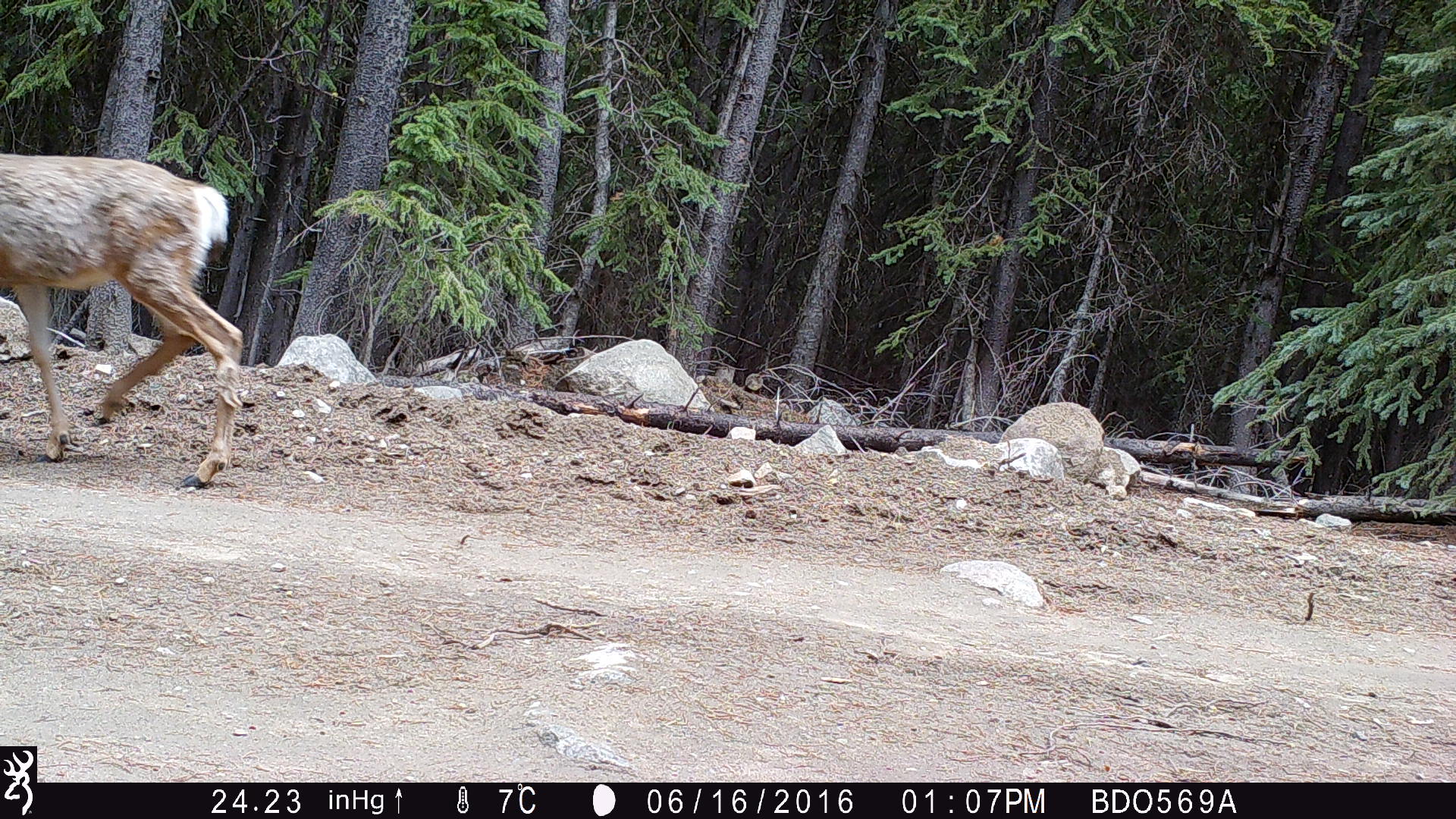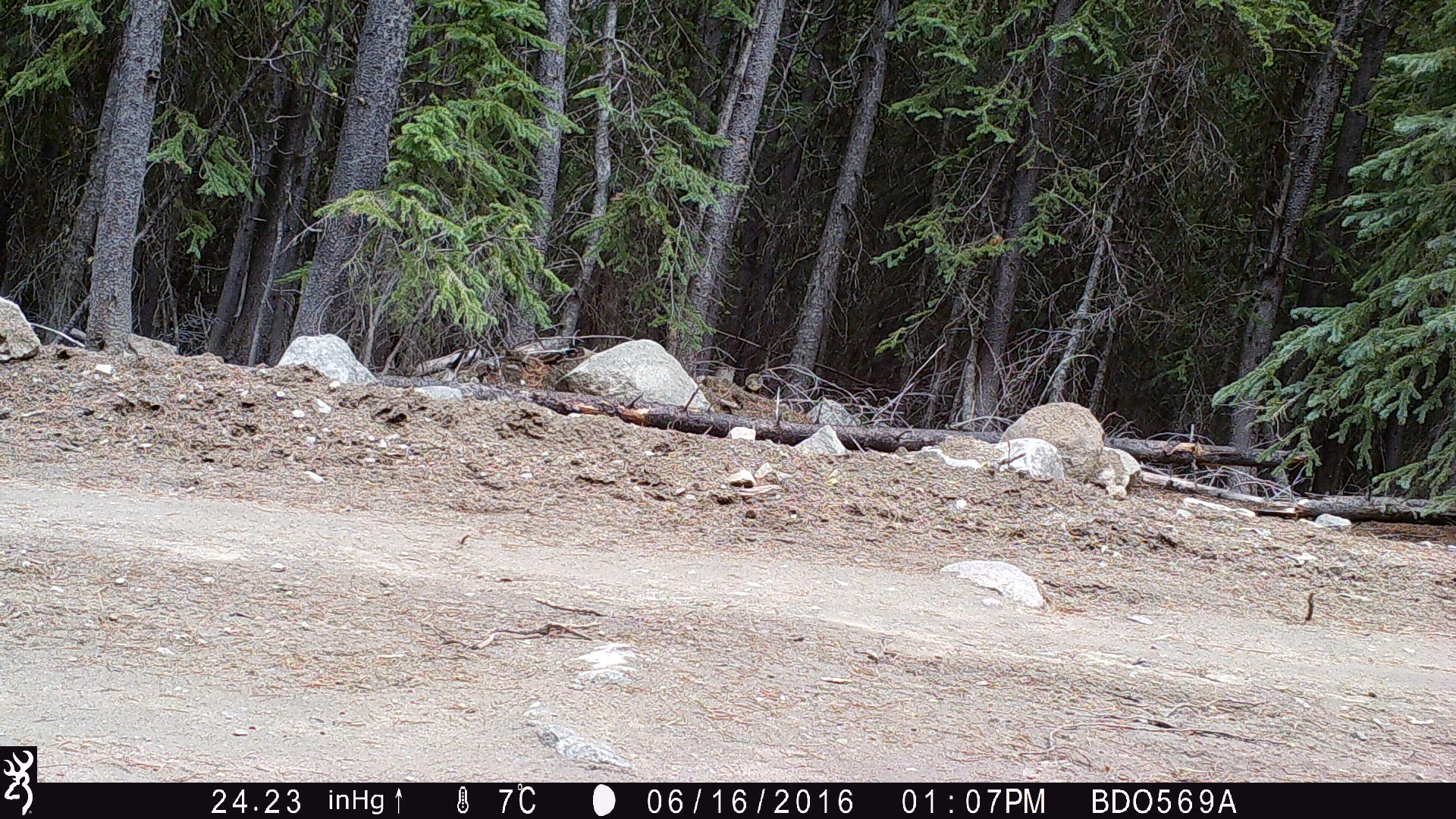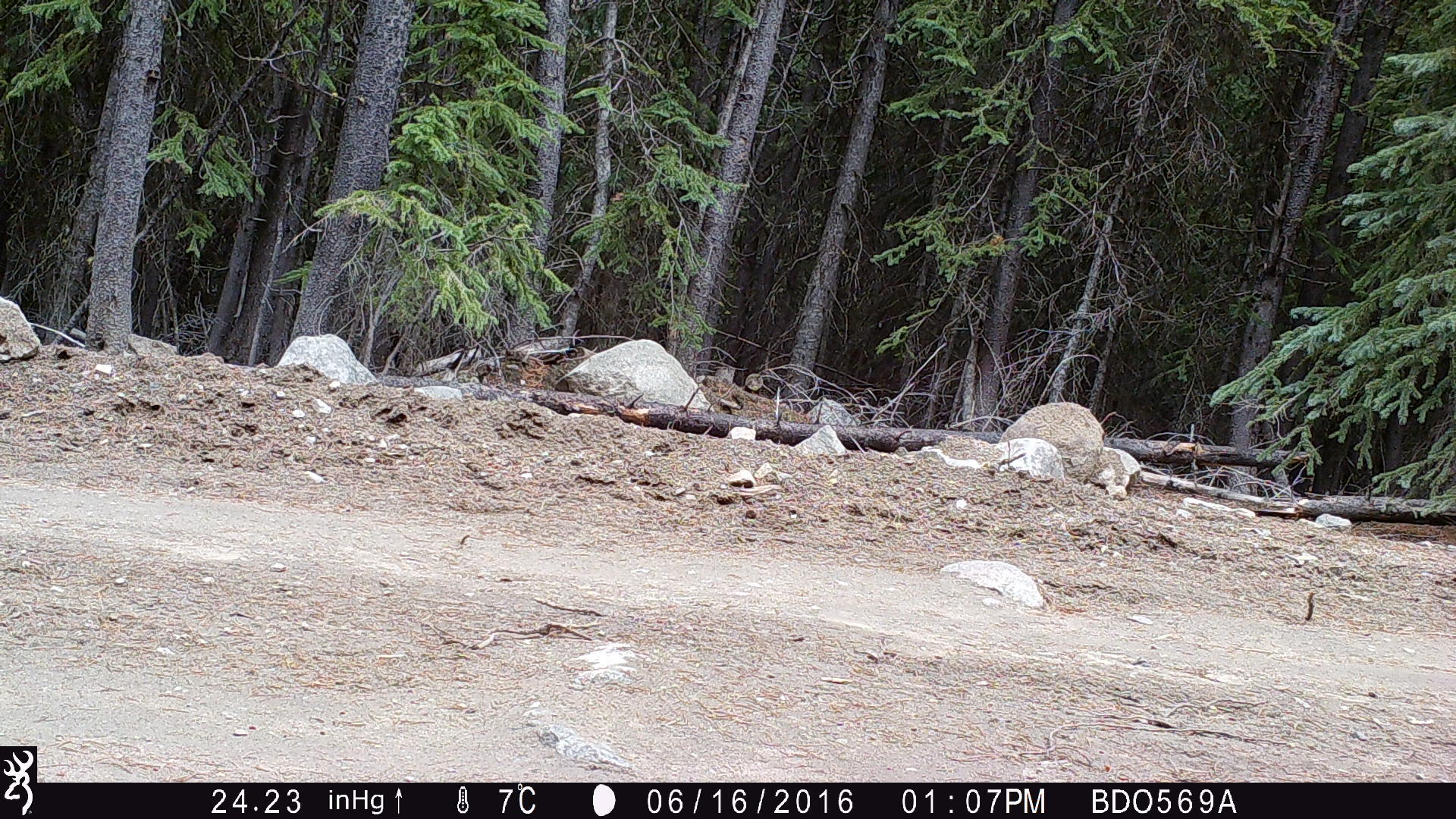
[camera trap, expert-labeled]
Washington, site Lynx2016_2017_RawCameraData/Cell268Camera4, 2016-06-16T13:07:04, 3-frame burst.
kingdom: Animalia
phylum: Chordata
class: Mammalia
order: Artiodactyla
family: Cervidae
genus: Odocoileus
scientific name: Odocoileus hemionus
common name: mule deer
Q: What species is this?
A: Odocoileus hemionus (mule deer).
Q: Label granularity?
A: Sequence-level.